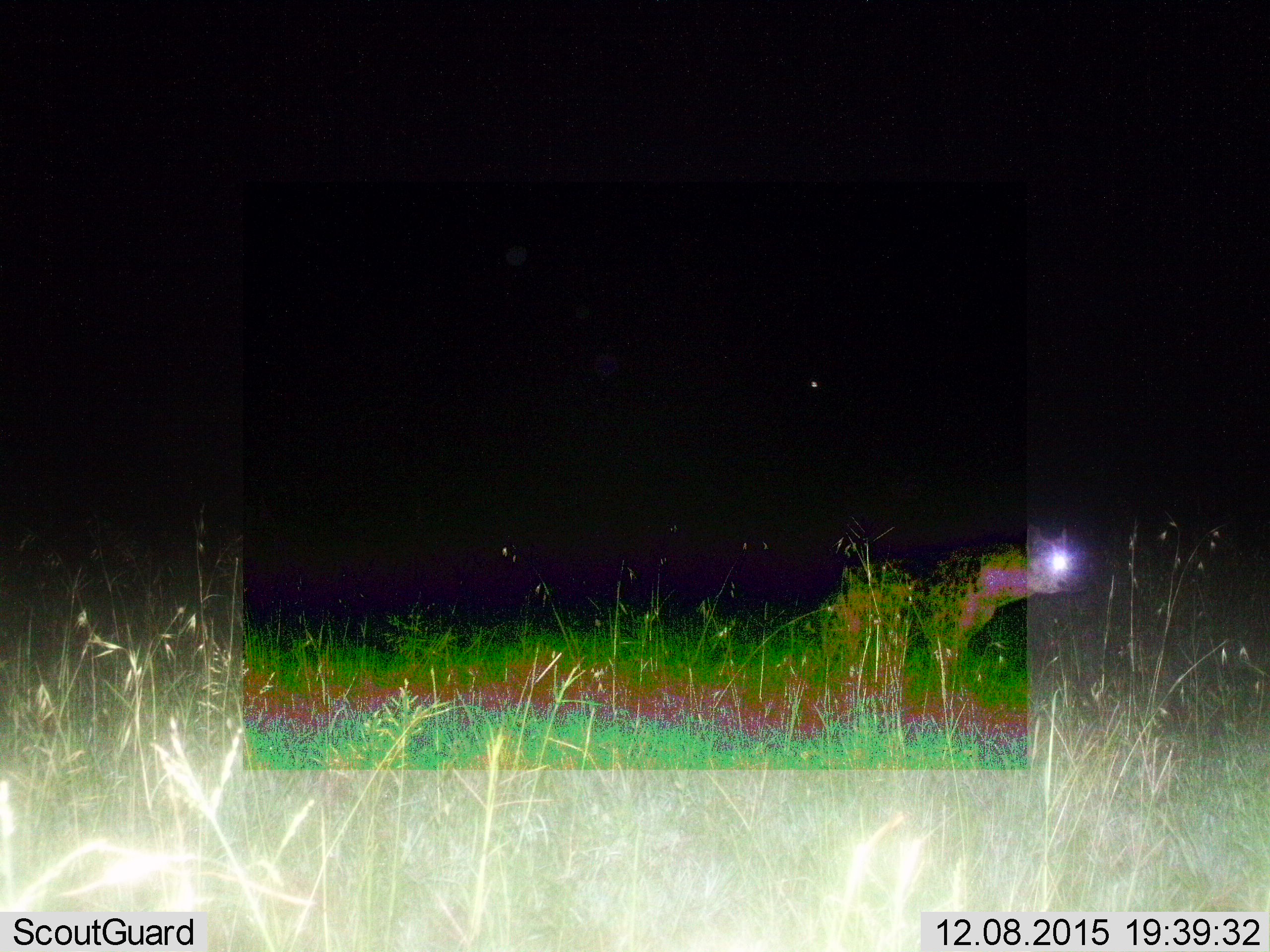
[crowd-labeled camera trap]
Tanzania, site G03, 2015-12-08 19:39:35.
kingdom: Animalia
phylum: Chordata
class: Mammalia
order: Carnivora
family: Hyaenidae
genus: Crocuta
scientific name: Crocuta crocuta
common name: spotted hyena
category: hyenaspotted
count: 1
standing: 92%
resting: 0%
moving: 8%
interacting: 0%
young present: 0%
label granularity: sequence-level